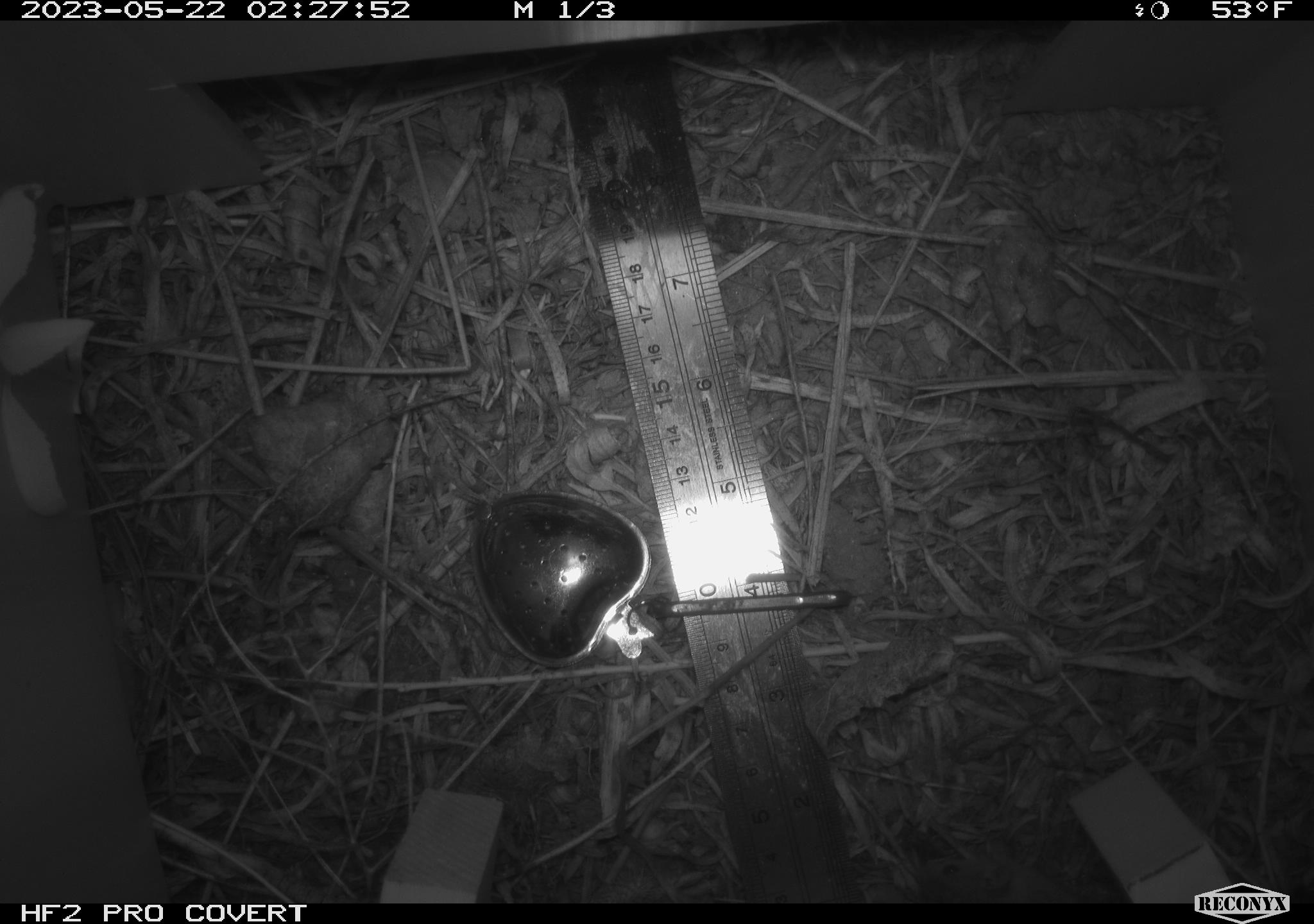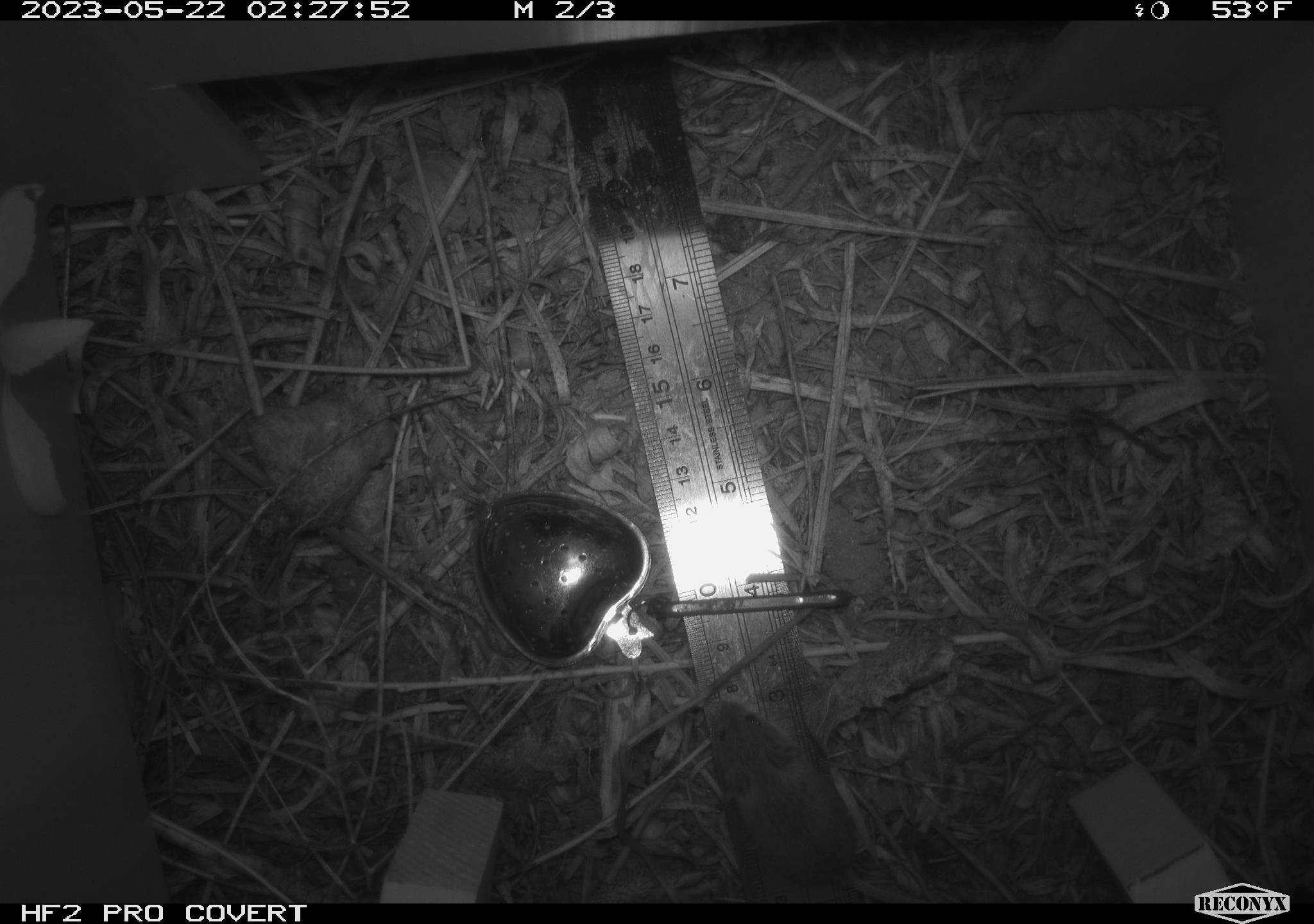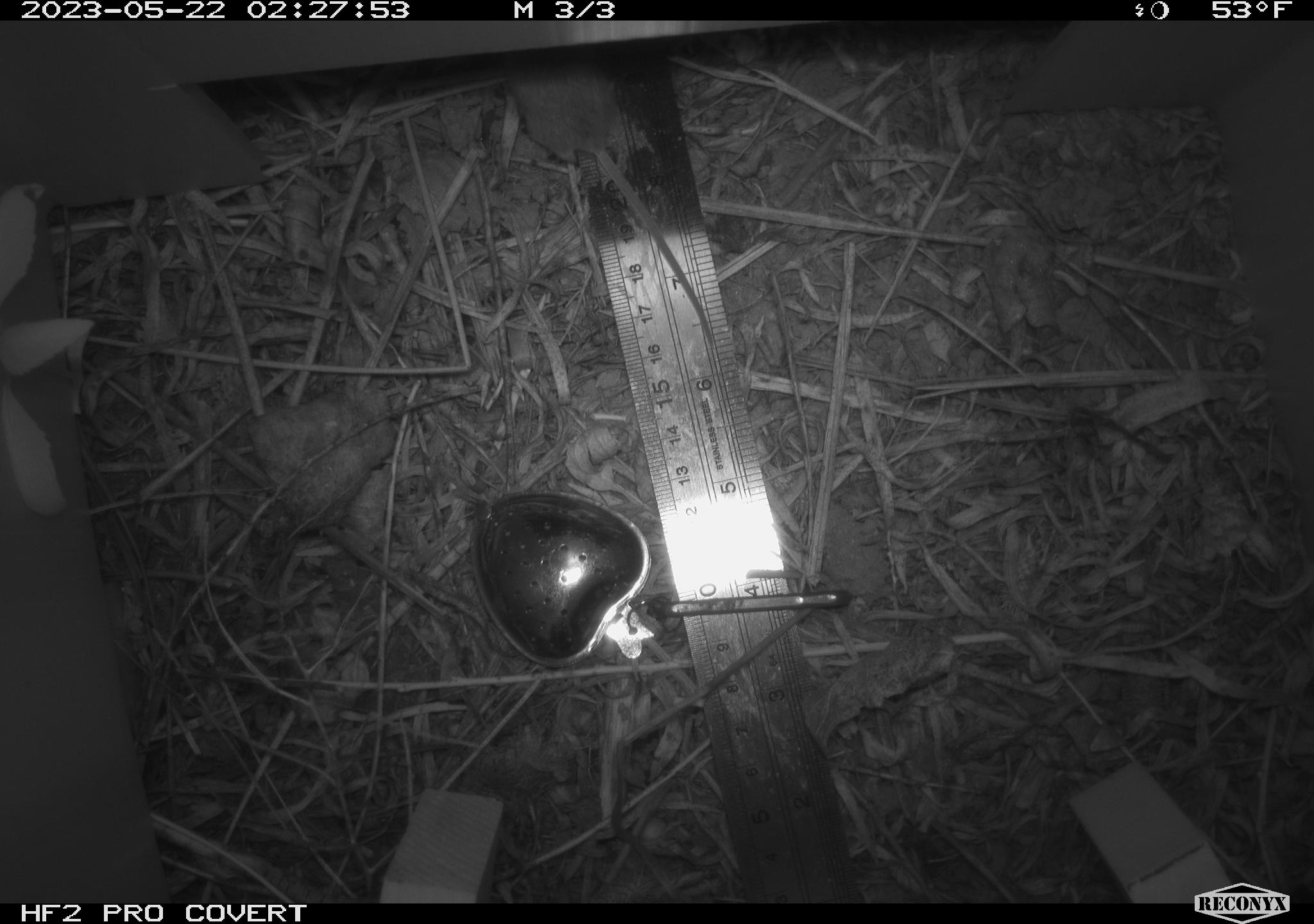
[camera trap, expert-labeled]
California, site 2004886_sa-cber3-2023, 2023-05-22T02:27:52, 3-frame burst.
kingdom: Animalia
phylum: Chordata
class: Mammalia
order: Rodentia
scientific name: Rodentia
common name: mouse species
Mouse species (Rodentia).